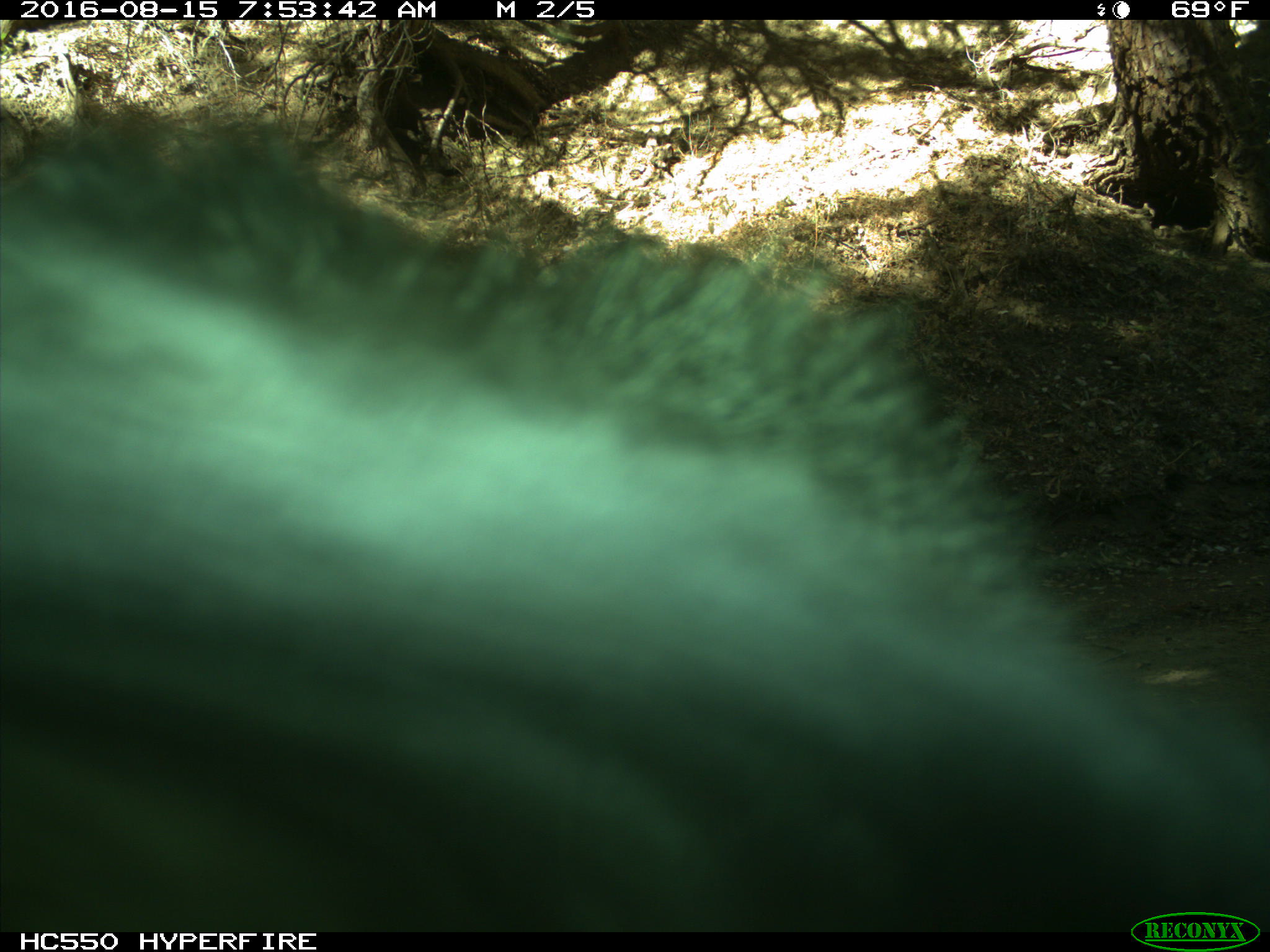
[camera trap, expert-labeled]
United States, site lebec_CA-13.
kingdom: Animalia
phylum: Chordata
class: Mammalia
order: Carnivora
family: Ursidae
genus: Ursus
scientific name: Ursus americanus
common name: american black bear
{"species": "Ursus americanus (american black bear)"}